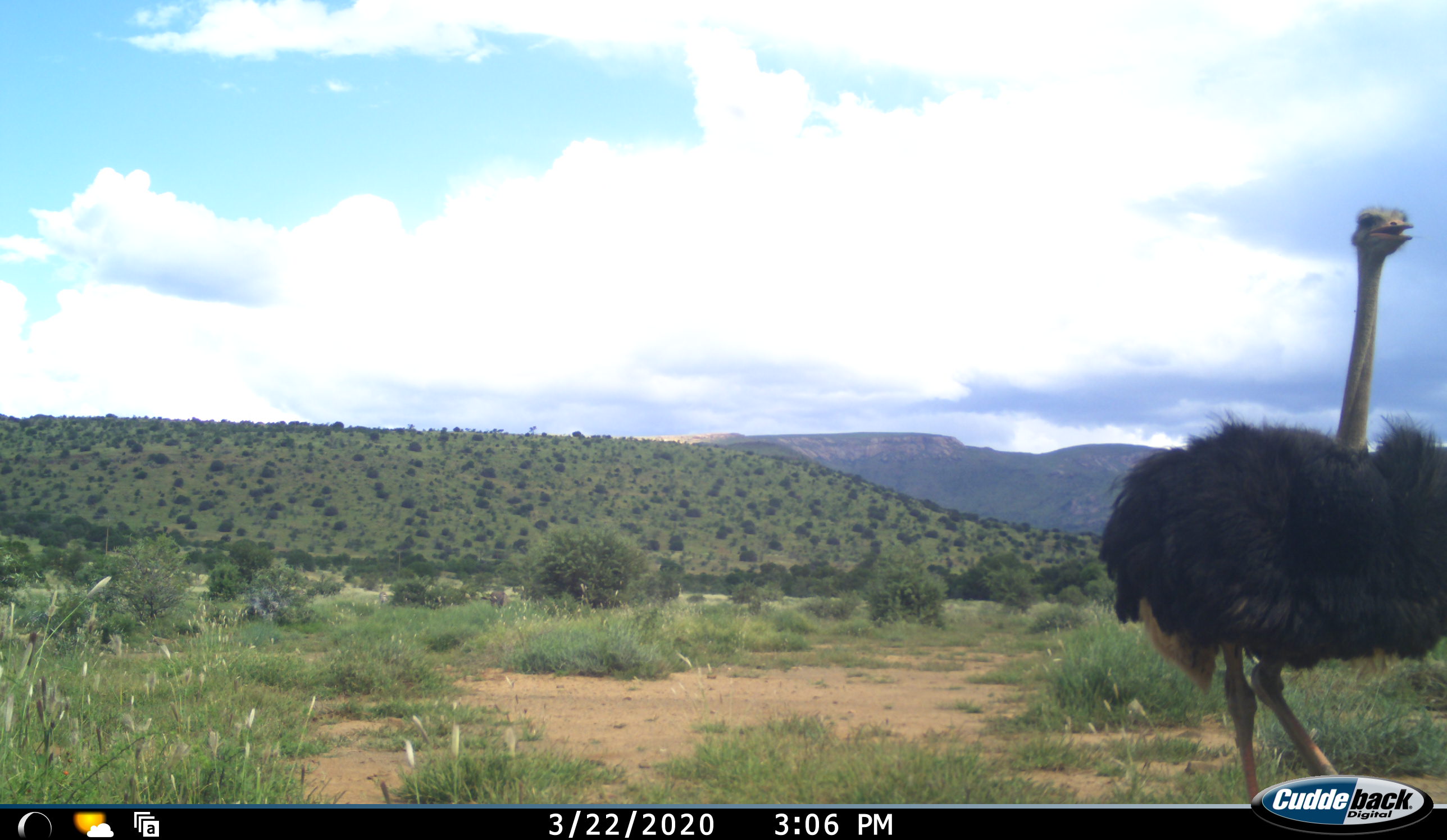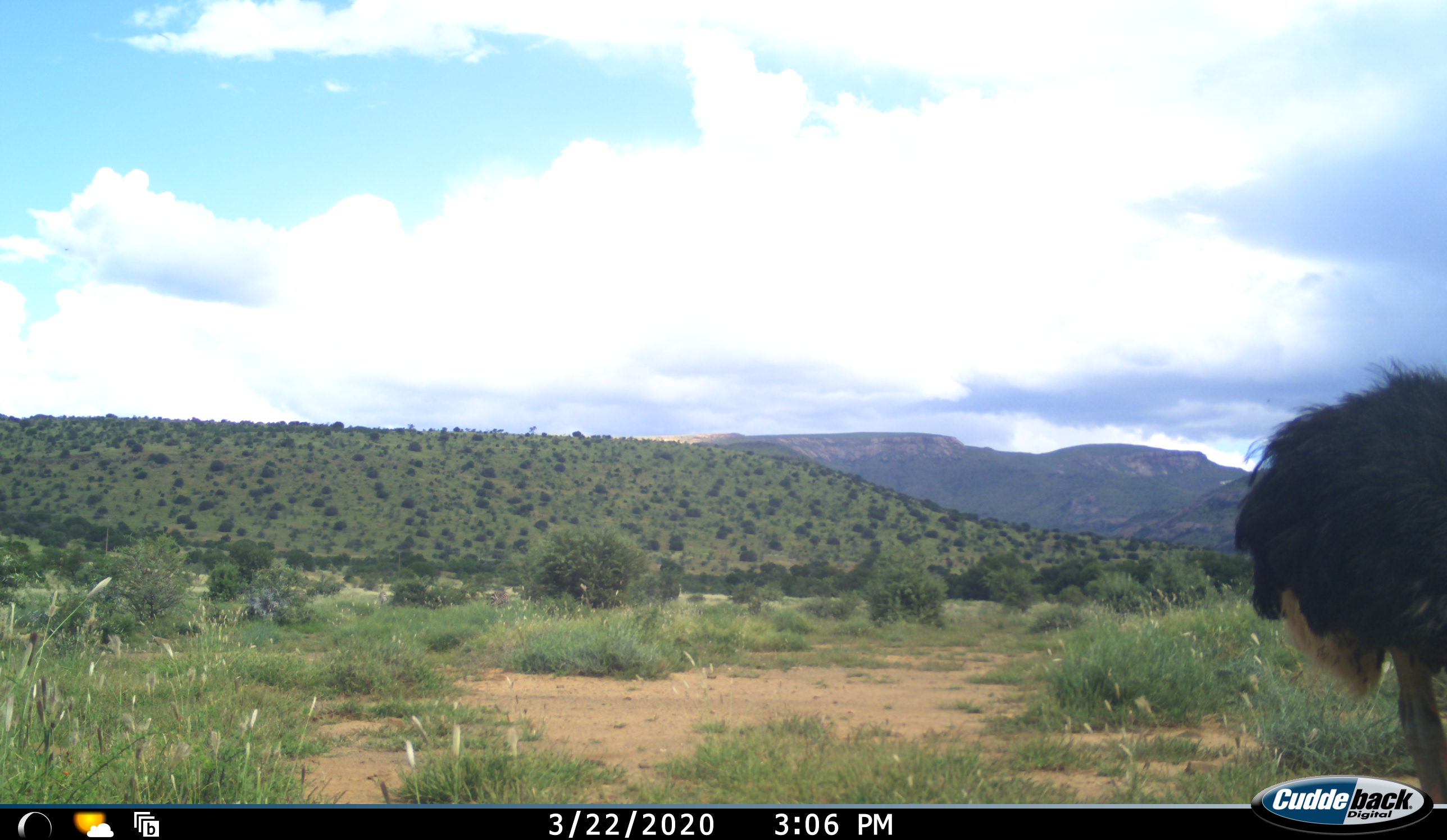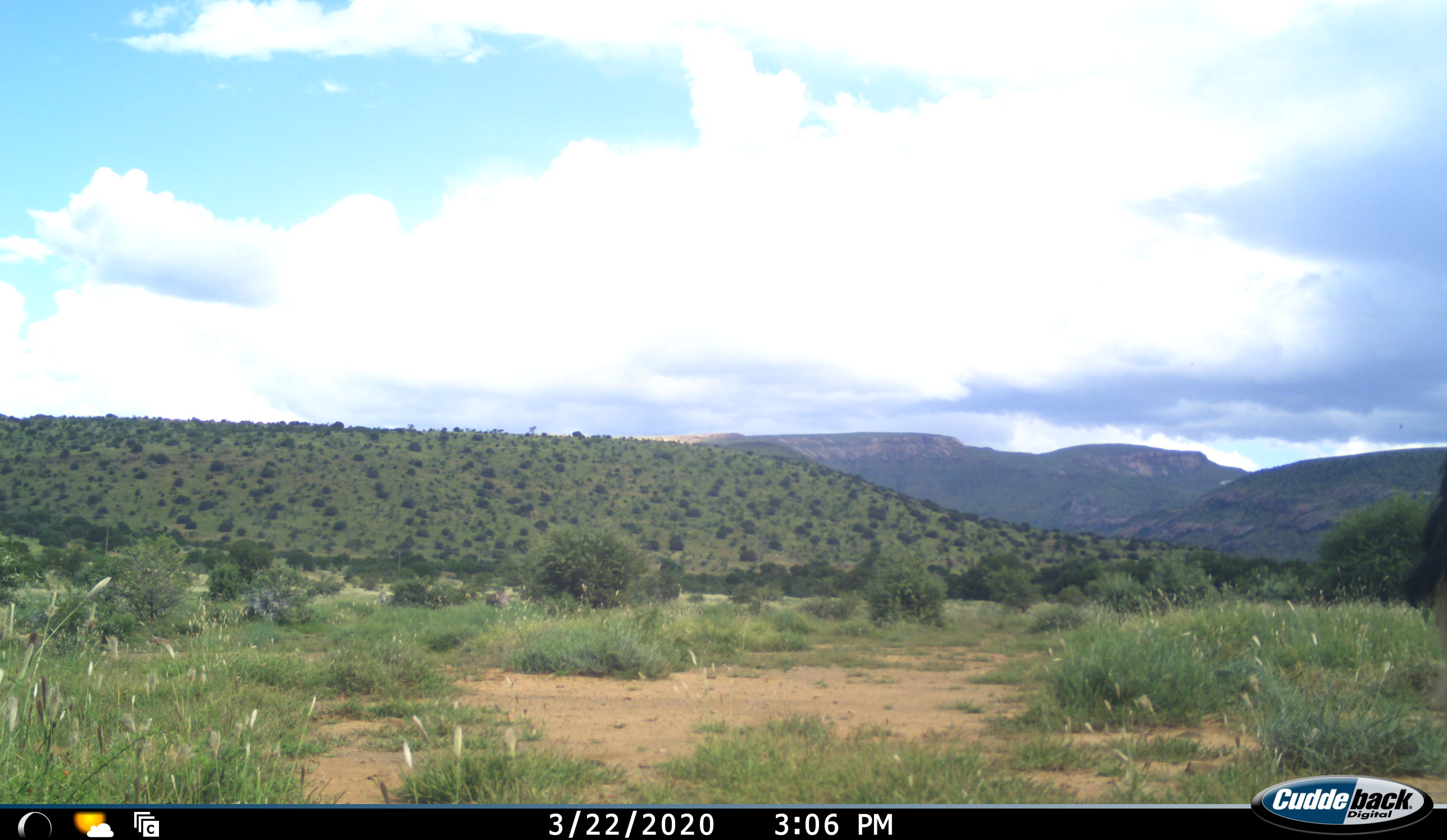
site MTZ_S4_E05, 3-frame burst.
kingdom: Animalia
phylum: Chordata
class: Aves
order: Struthioniformes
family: Struthionidae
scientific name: Struthionidae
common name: ostrich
Ostrich (Struthionidae), count 1. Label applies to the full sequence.